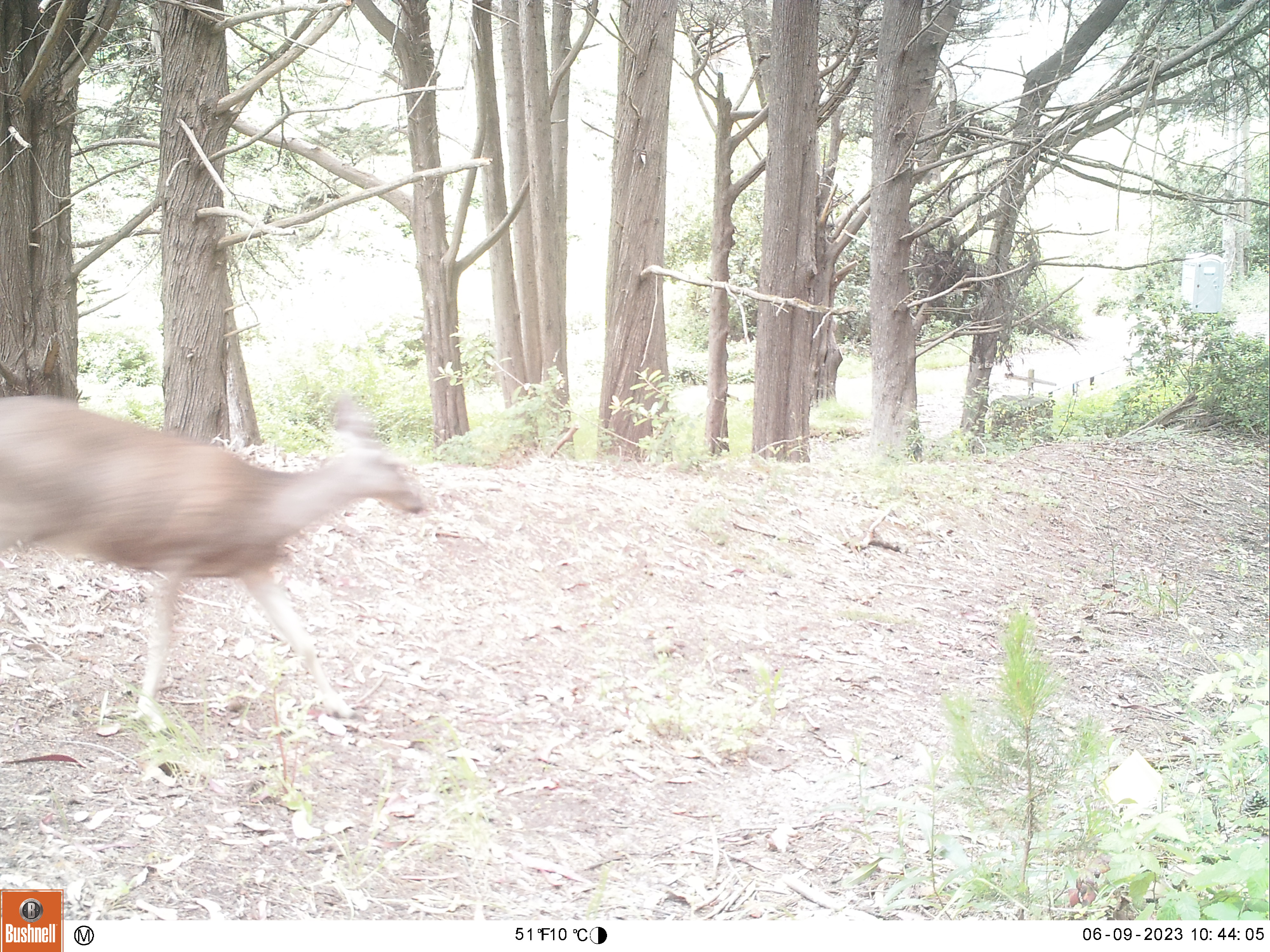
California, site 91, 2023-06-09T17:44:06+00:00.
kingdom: Animalia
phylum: Chordata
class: Mammalia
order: Artiodactyla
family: Cervidae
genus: Odocoileus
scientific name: Odocoileus hemionus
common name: mule deer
Mule deer (Odocoileus hemionus).